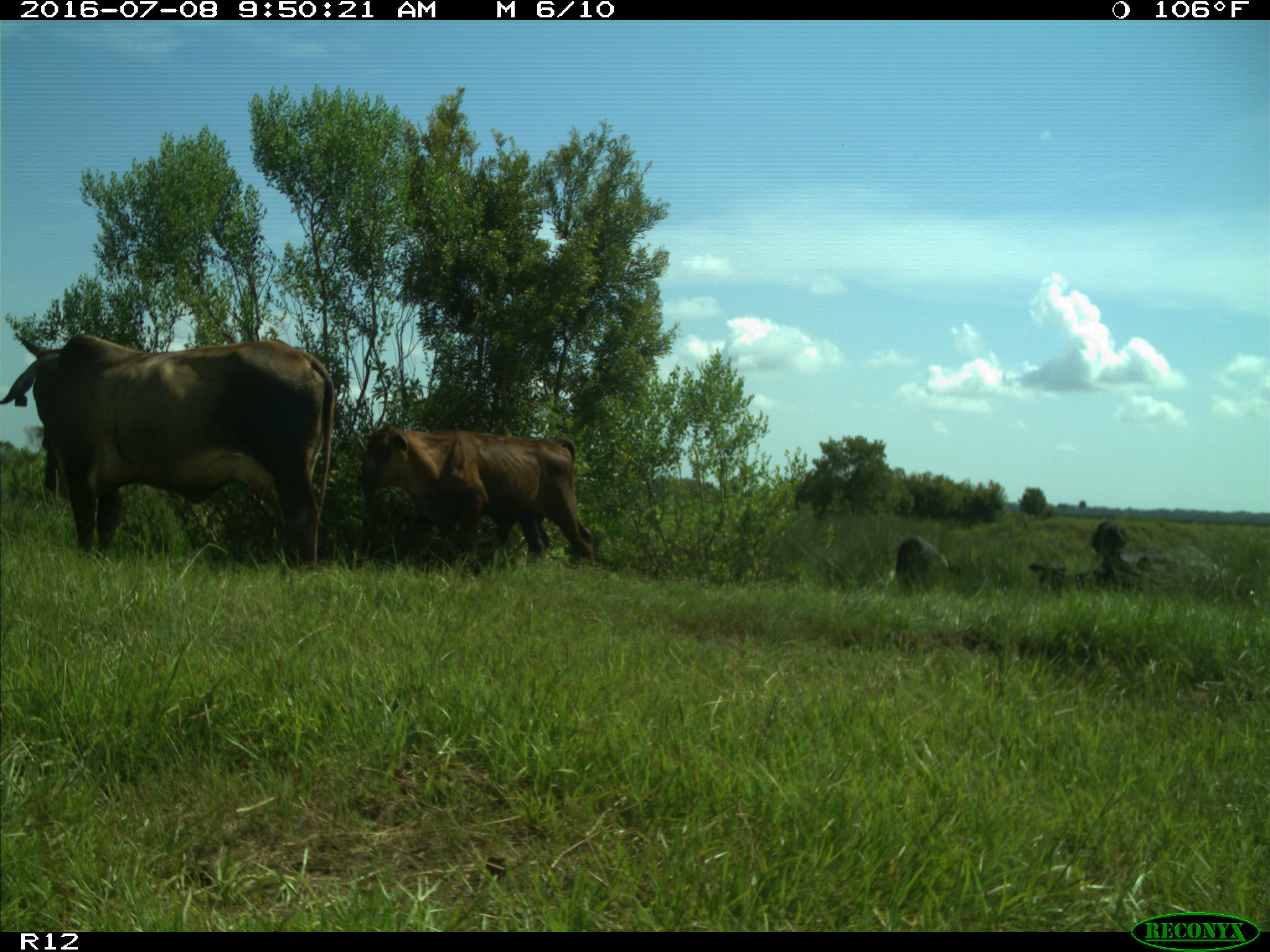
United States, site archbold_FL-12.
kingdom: Animalia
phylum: Chordata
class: Mammalia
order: Artiodactyla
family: Bovidae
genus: Bos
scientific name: Bos taurus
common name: domestic cow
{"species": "Bos taurus (domestic cow)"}